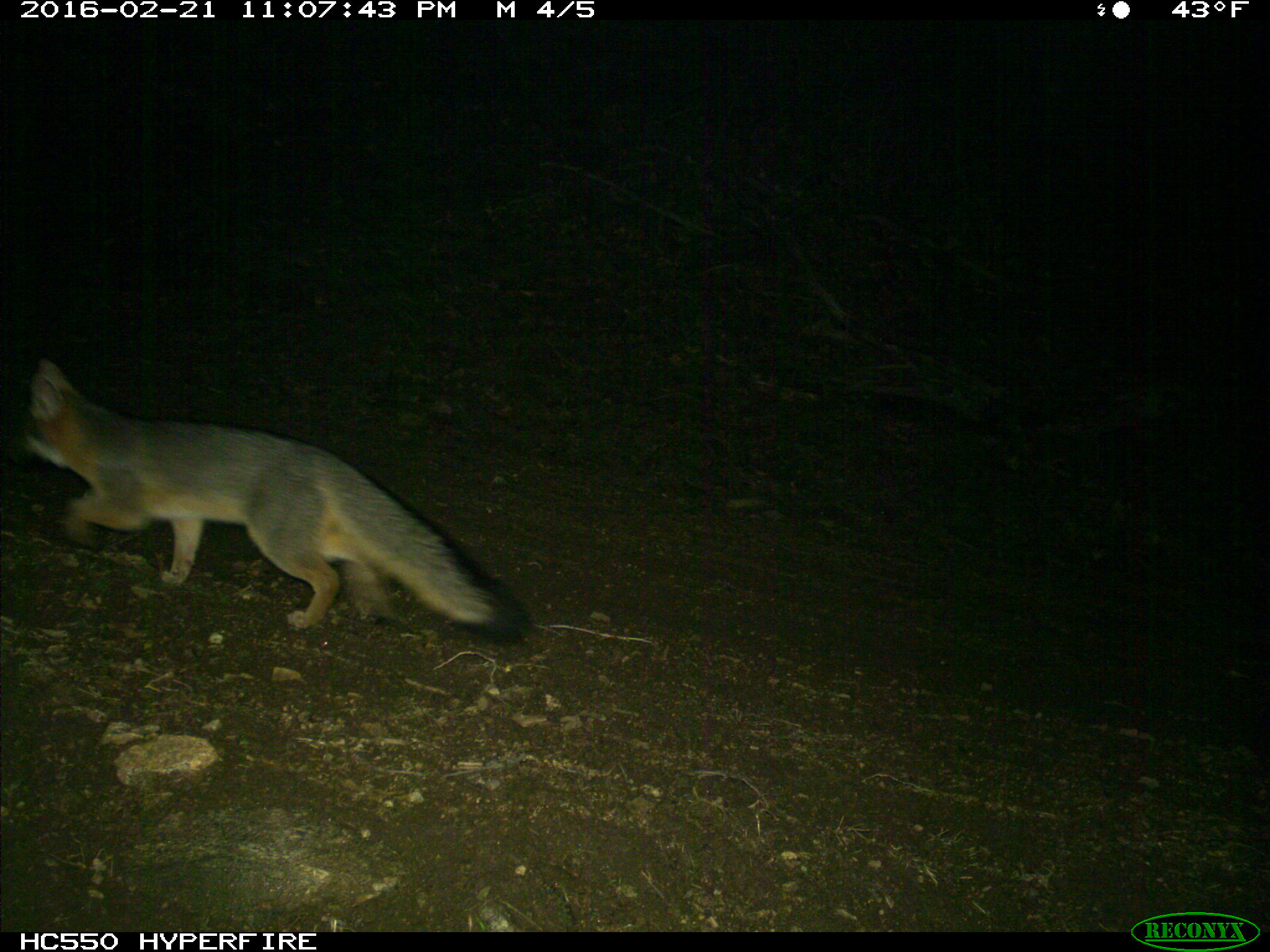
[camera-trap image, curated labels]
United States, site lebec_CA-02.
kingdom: Animalia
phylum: Chordata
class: Mammalia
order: Carnivora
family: Canidae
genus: Urocyon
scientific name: Urocyon cinereoargenteus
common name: gray fox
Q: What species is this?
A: Urocyon cinereoargenteus (gray fox).